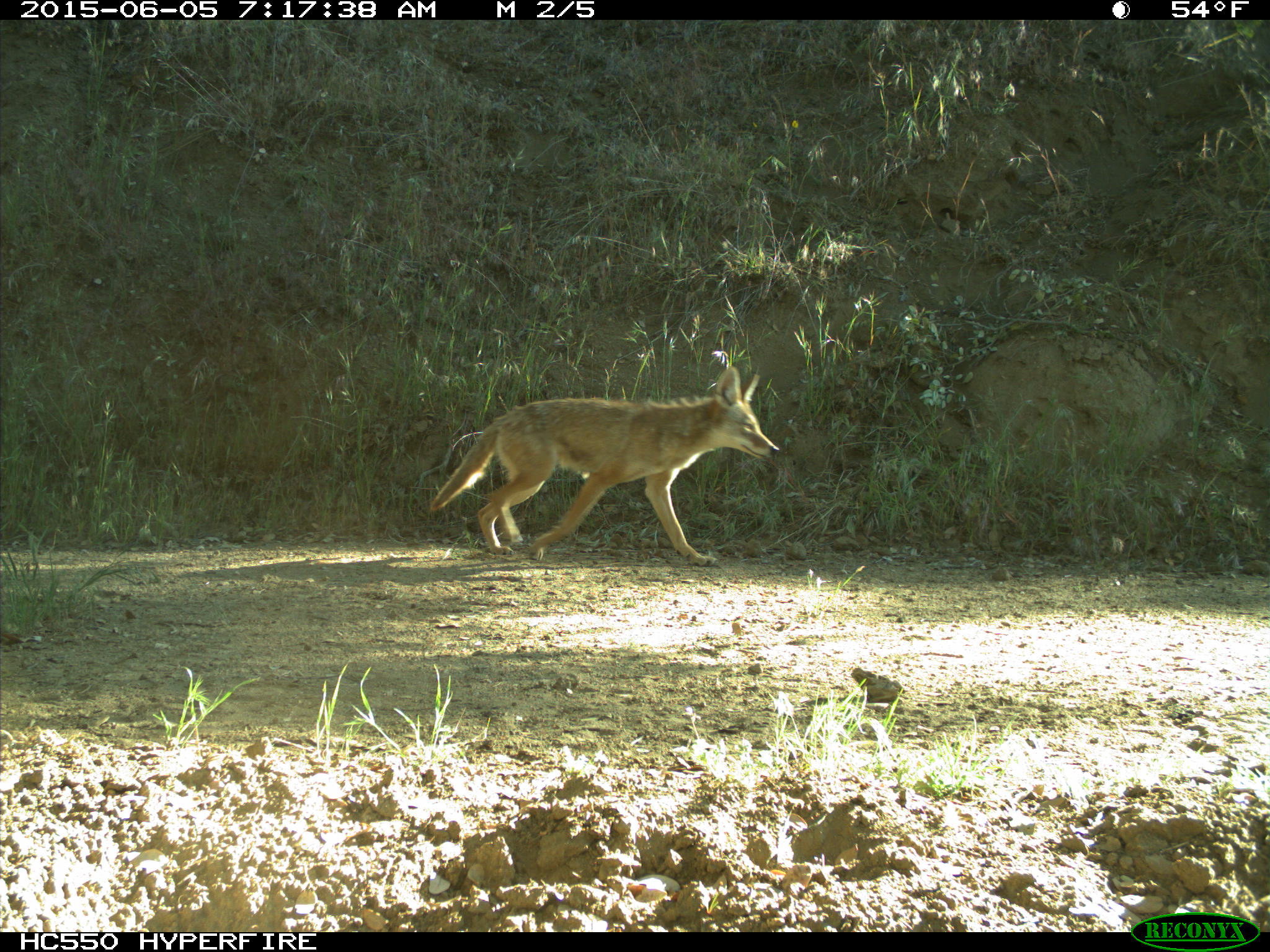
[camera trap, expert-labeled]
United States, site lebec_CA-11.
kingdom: Animalia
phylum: Chordata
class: Mammalia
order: Carnivora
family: Canidae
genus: Canis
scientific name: Canis latrans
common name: coyote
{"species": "Canis latrans (coyote)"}